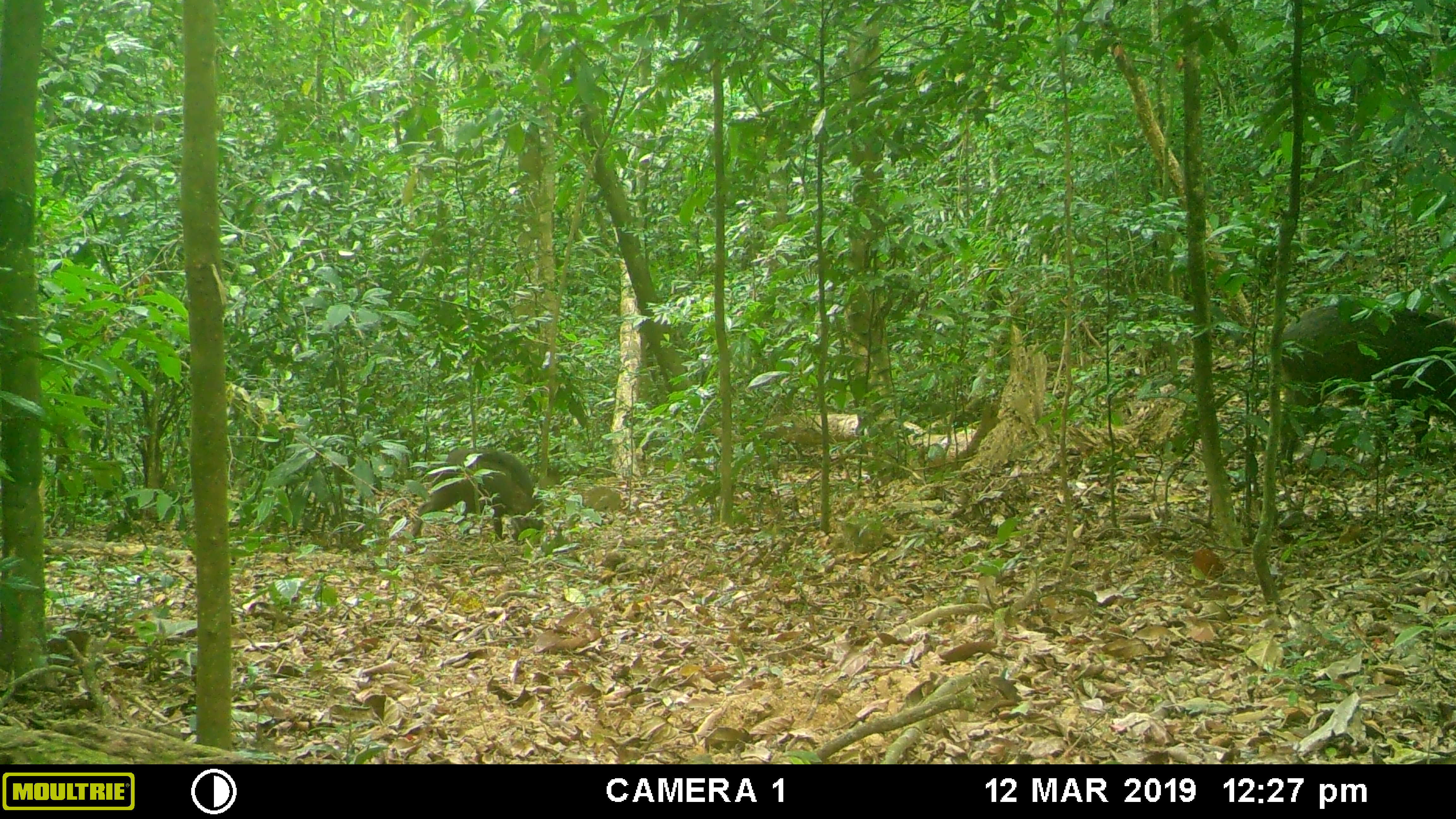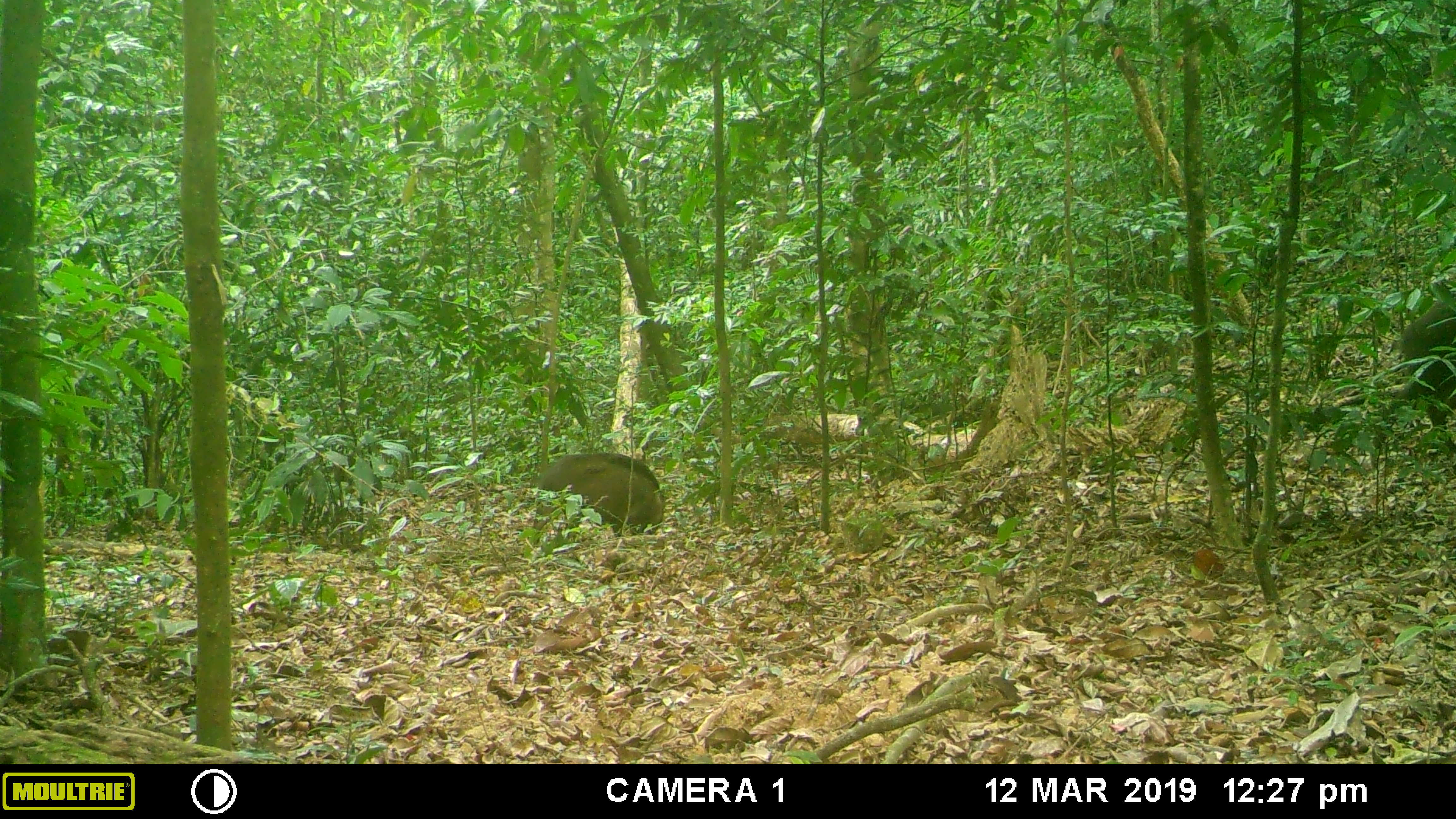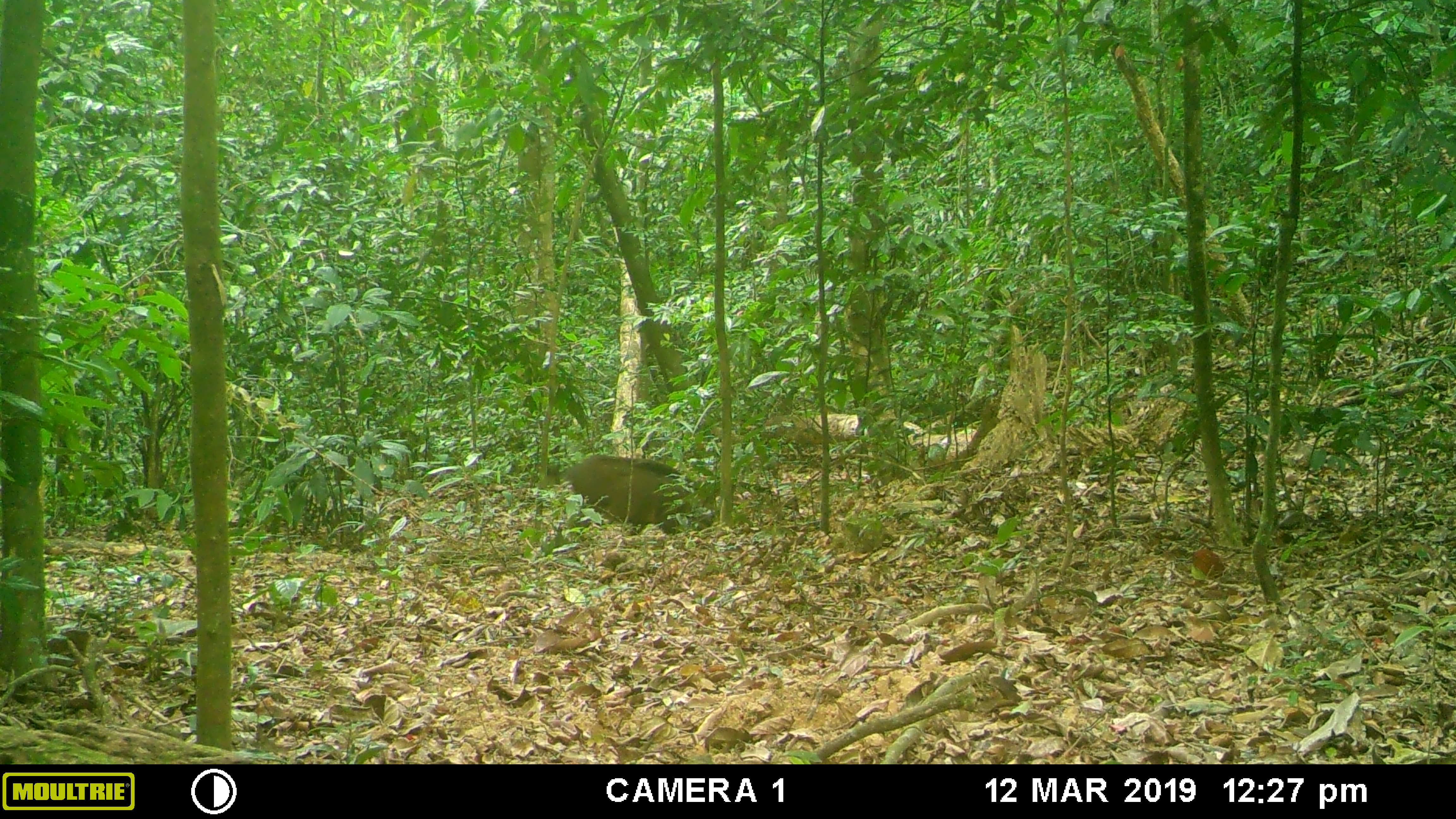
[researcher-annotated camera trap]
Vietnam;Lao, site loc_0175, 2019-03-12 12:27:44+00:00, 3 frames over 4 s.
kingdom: Animalia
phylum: Chordata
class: Mammalia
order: Artiodactyla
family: Suidae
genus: Sus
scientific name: Sus scrofa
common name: eurasian wild pig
Eurasian wild pig (Sus scrofa). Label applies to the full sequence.